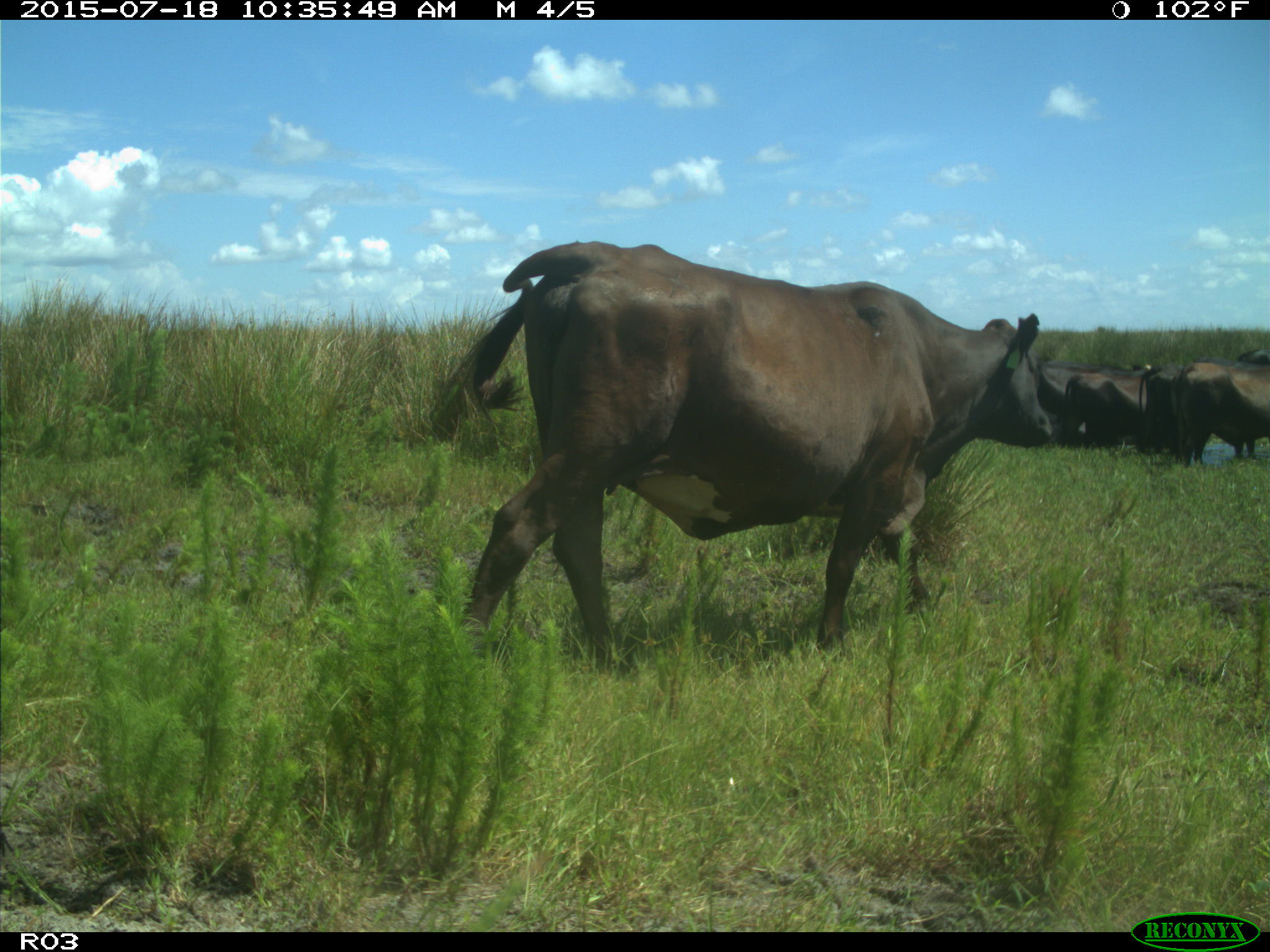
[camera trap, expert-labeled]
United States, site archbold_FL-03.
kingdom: Animalia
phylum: Chordata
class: Mammalia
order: Artiodactyla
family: Bovidae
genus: Bos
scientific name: Bos taurus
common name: domestic cow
Bos taurus (domestic cow).